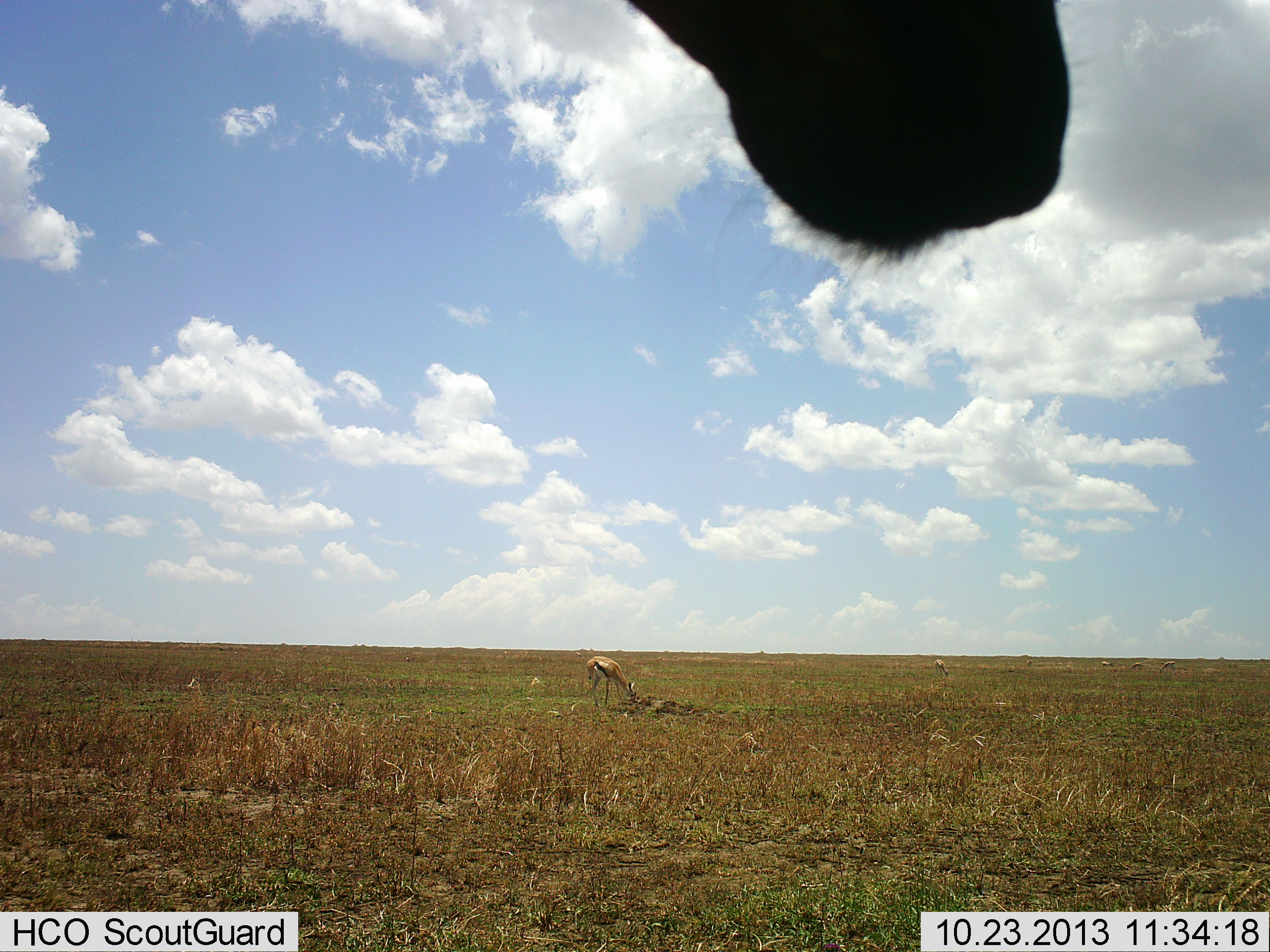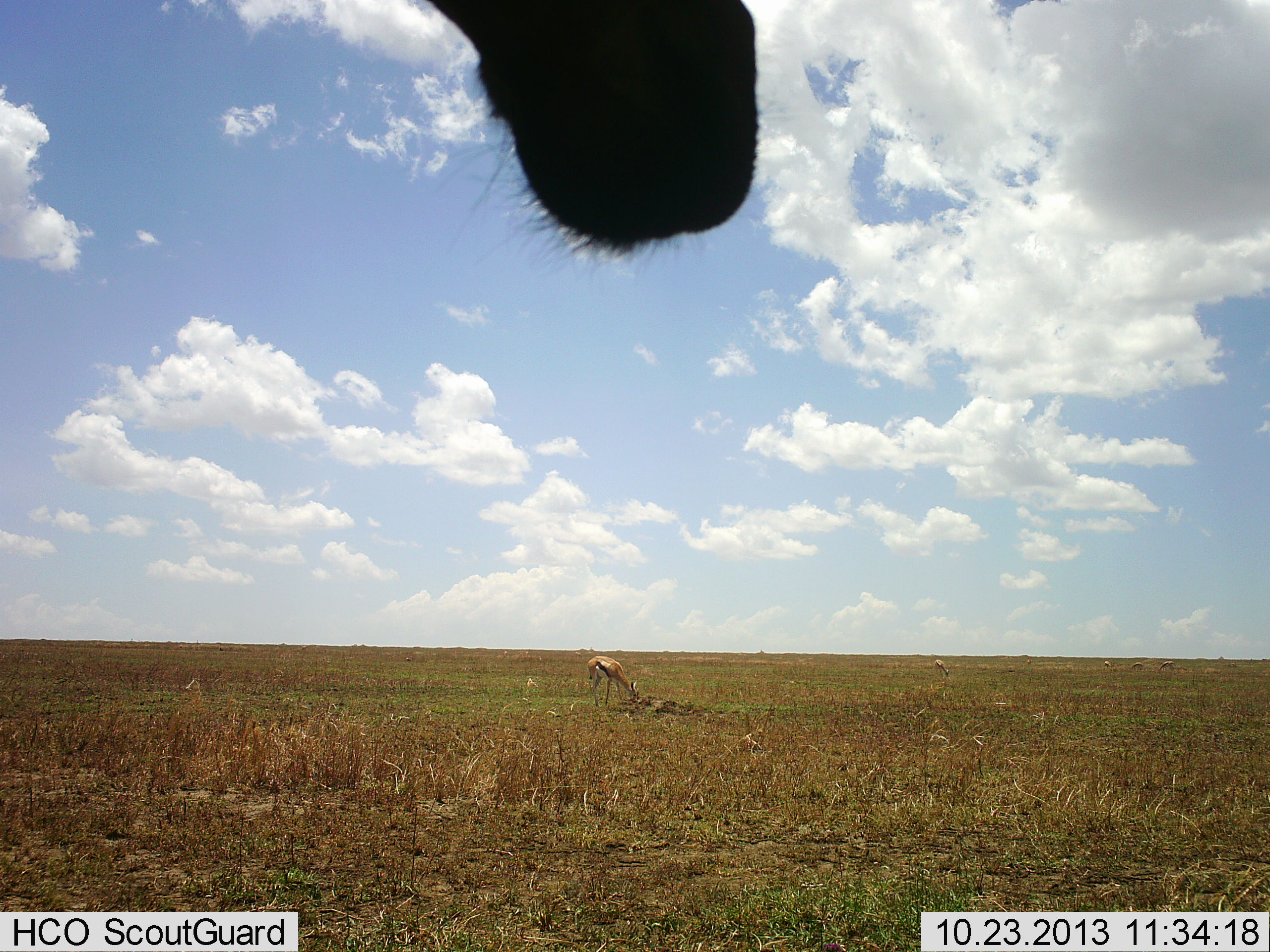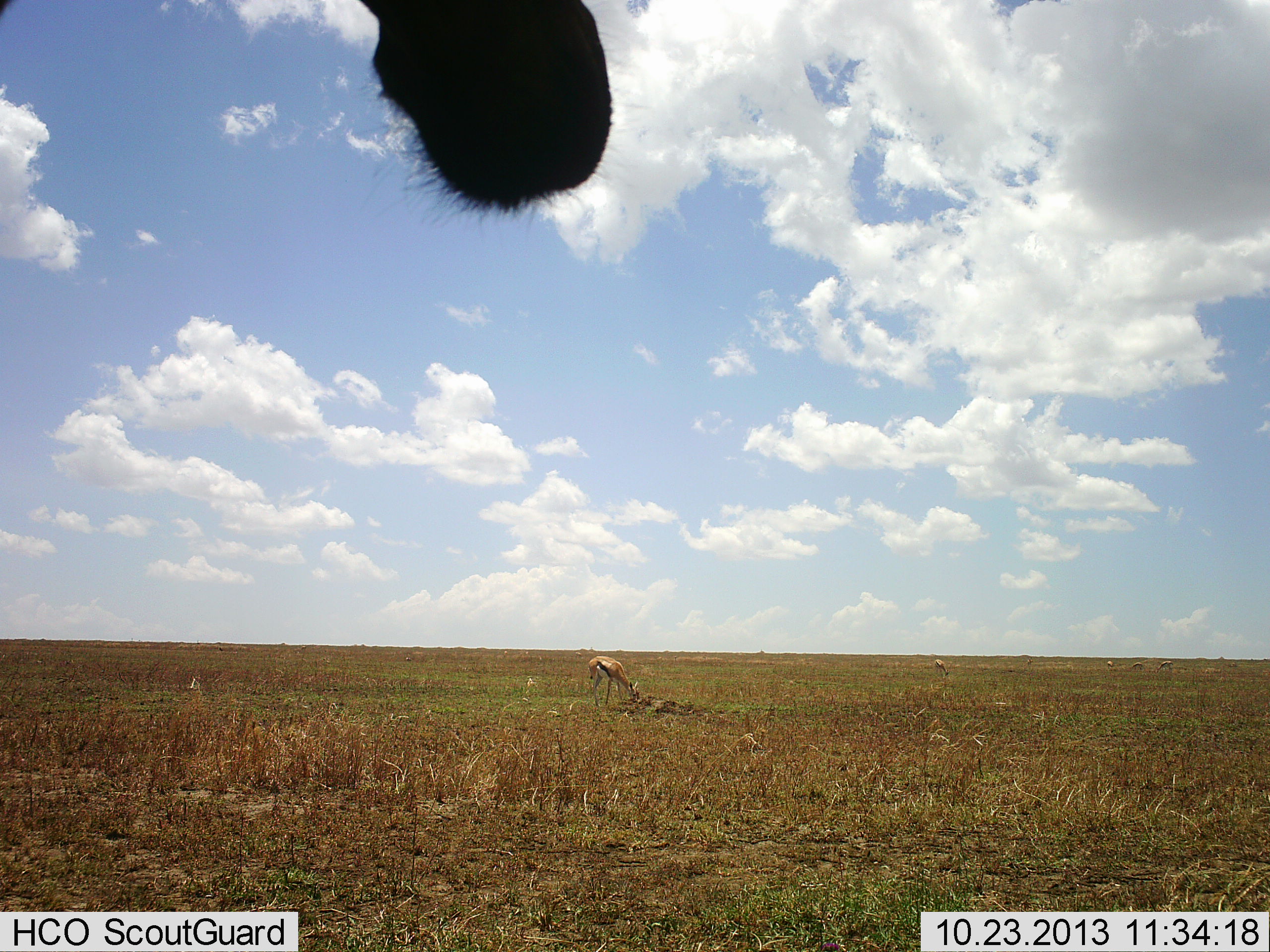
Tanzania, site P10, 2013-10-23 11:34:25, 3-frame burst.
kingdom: Animalia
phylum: Chordata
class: Mammalia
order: Artiodactyla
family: Bovidae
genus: Eudorcas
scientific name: Eudorcas thomsonii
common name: thomson's gazelle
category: gazellethomsons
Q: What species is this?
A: Gazellethomsons (thomson's gazelle) (Eudorcas thomsonii).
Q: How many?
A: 2.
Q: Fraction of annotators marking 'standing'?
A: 47%.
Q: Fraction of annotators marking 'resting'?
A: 3%.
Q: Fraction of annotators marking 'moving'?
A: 6%.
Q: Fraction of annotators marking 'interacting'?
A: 0%.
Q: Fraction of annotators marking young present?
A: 3%.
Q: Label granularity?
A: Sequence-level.